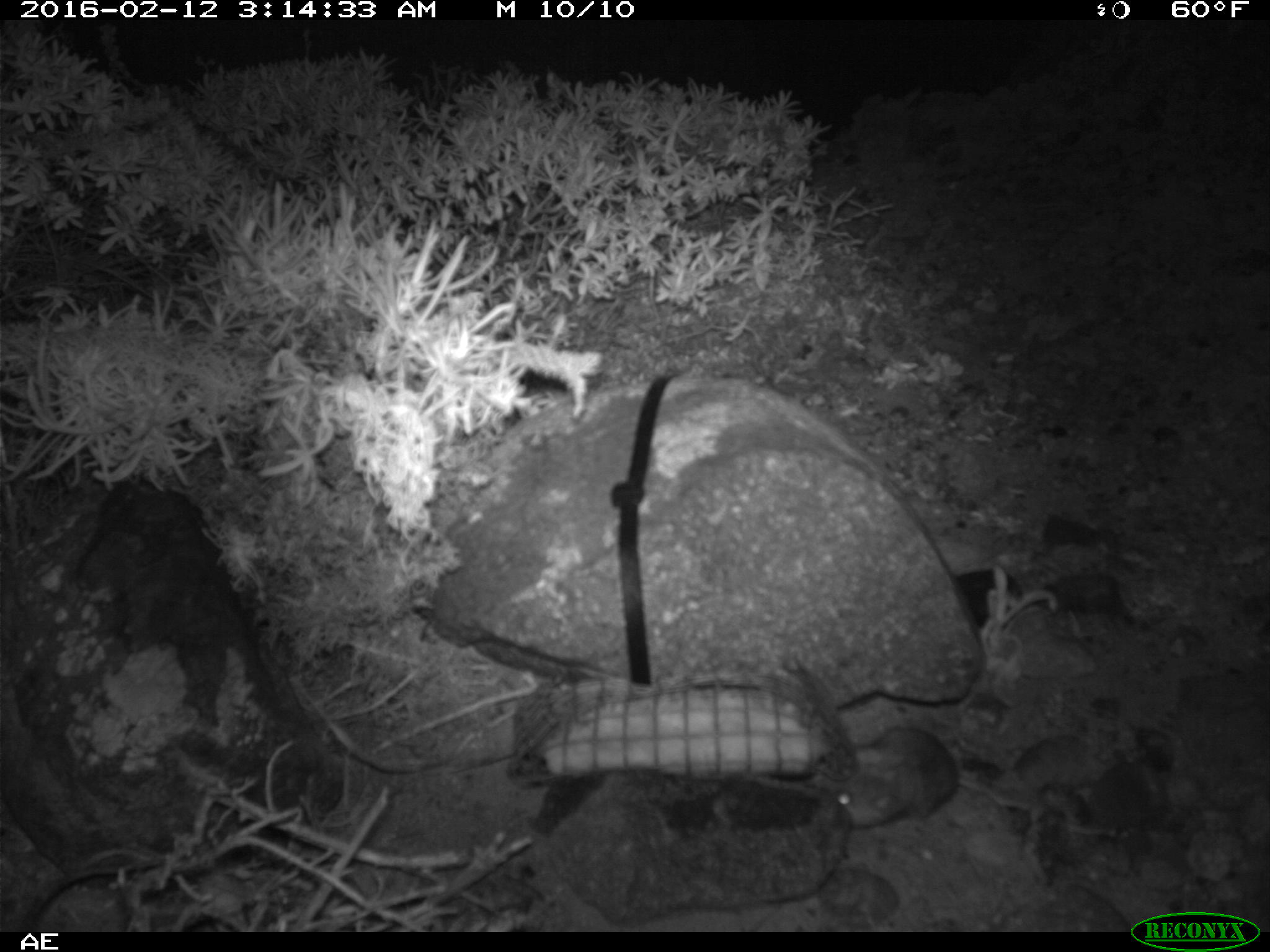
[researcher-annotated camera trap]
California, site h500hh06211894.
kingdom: Animalia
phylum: Chordata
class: Mammalia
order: Rodentia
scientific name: Rodentia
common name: rodent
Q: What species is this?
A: Rodent (Rodentia).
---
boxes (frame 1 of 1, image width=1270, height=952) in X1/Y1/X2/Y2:
rodent: 815/722/960/831